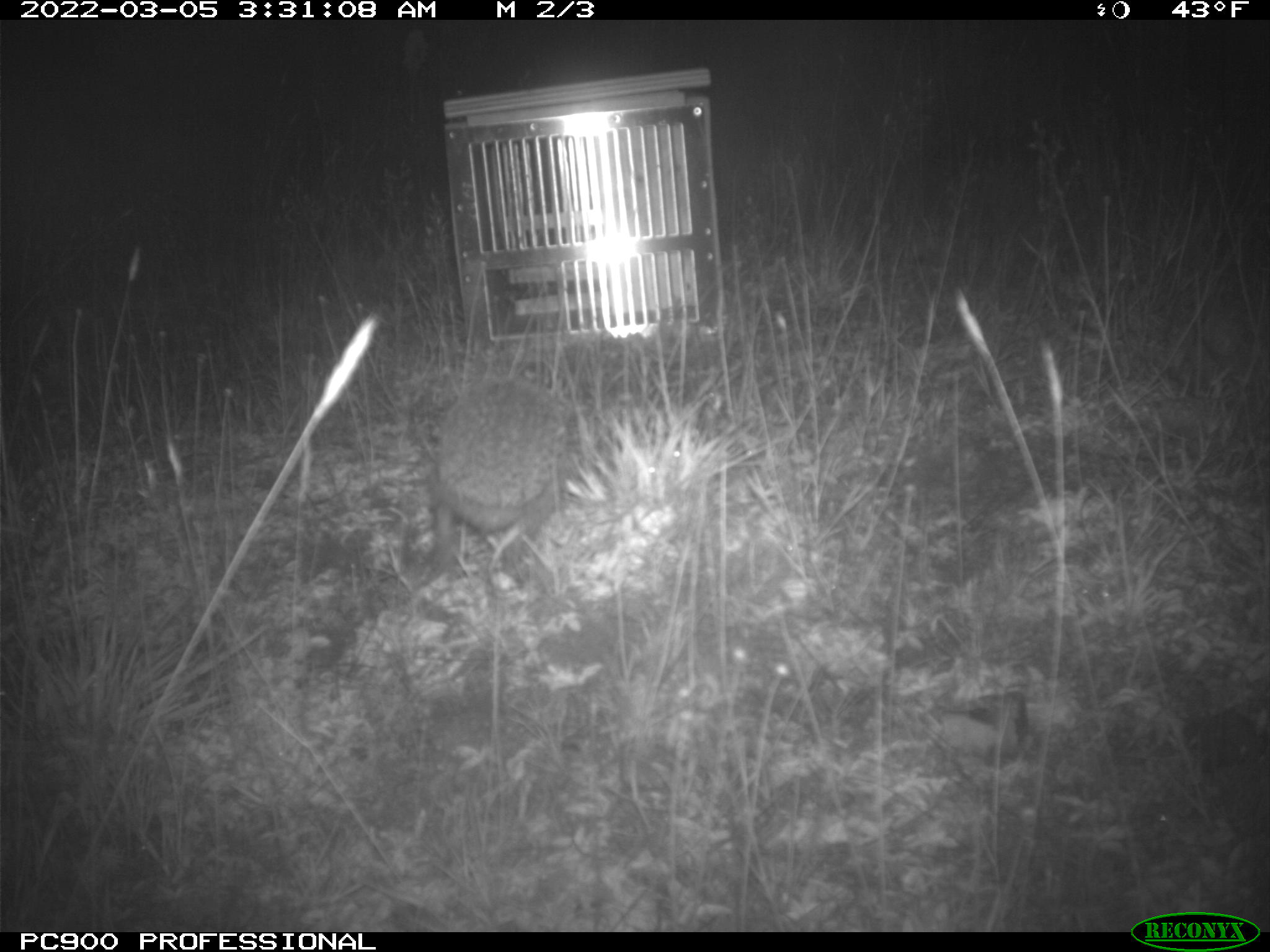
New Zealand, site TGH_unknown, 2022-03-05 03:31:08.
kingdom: Animalia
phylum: Chordata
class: Mammalia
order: Eulipotyphla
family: Erinaceidae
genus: Erinaceus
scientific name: Erinaceus europaeus europaeus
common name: european hedgehog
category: hedgehog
Hedgehog (european hedgehog) (Erinaceus europaeus europaeus).